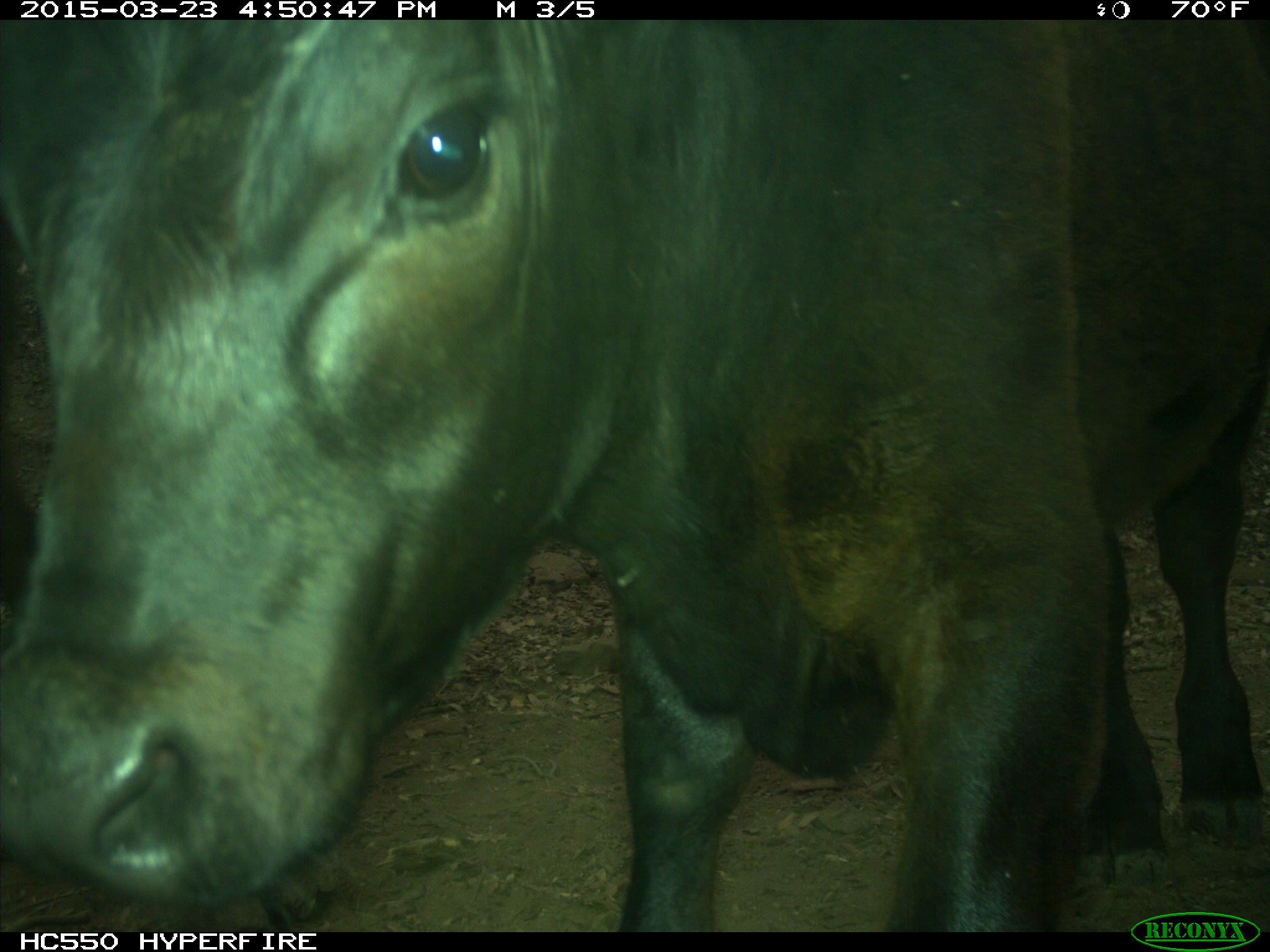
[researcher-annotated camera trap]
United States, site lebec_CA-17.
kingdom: Animalia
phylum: Chordata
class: Mammalia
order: Artiodactyla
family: Bovidae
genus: Bos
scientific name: Bos taurus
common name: domestic cow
Bos taurus (domestic cow).